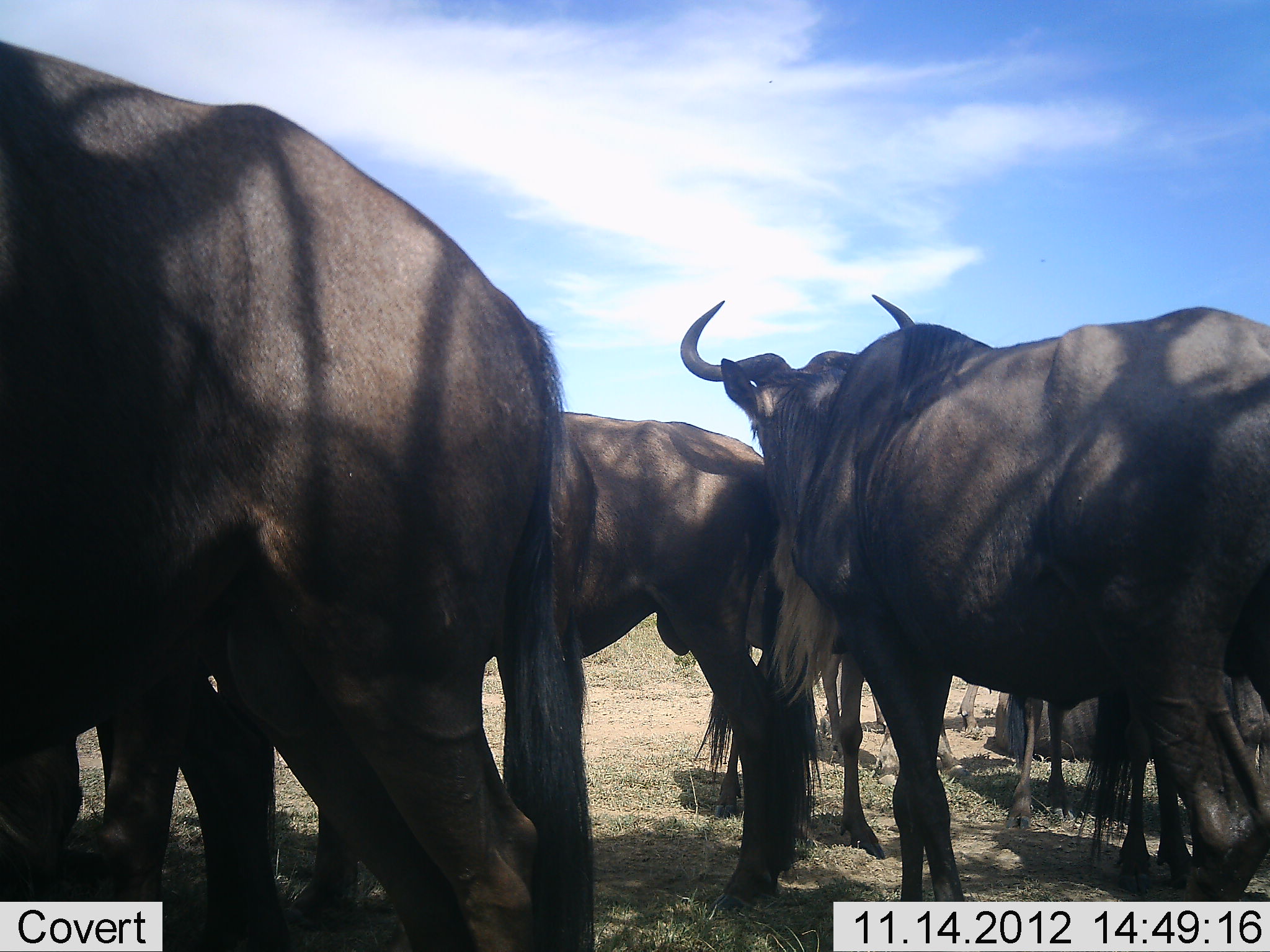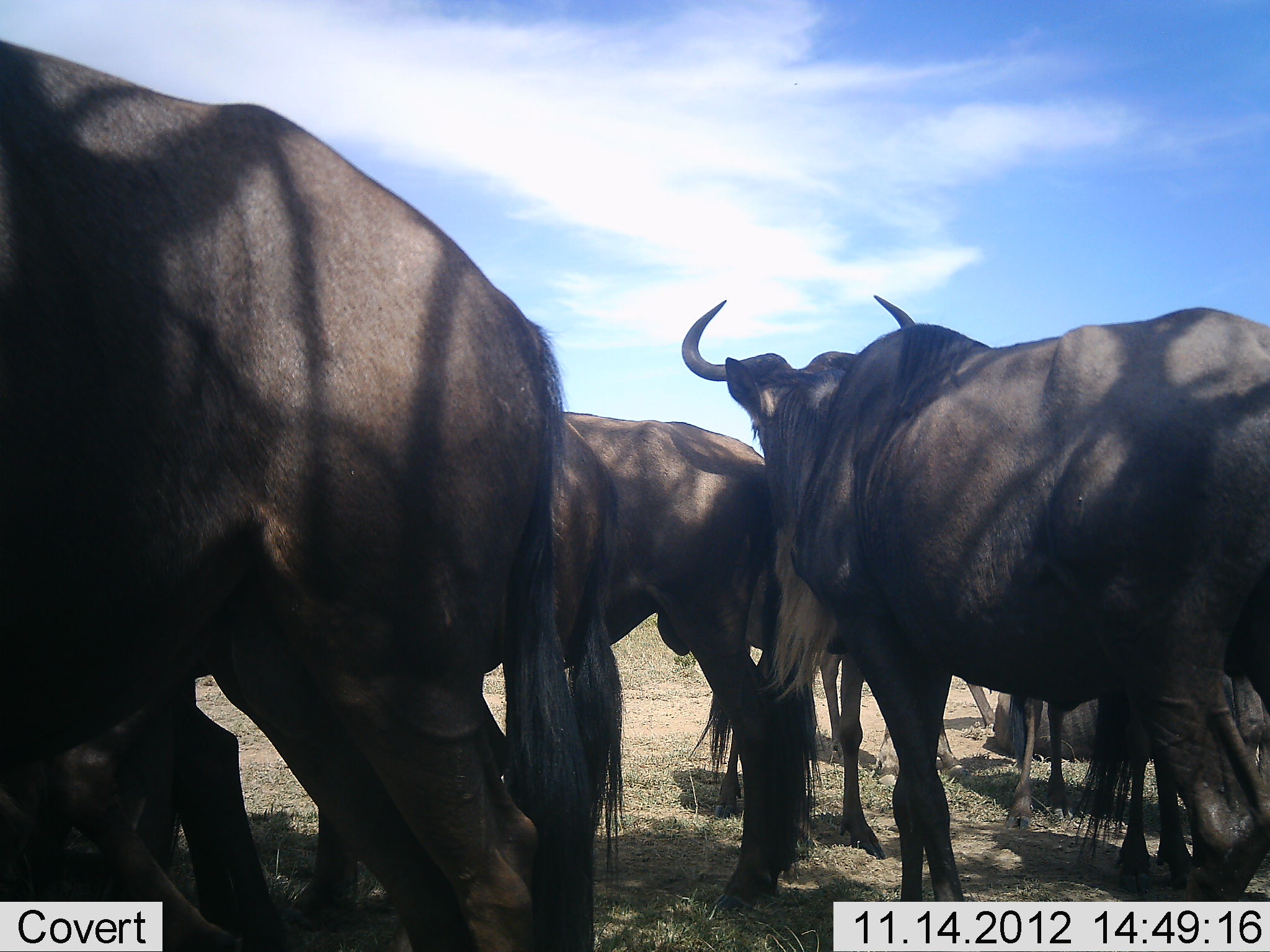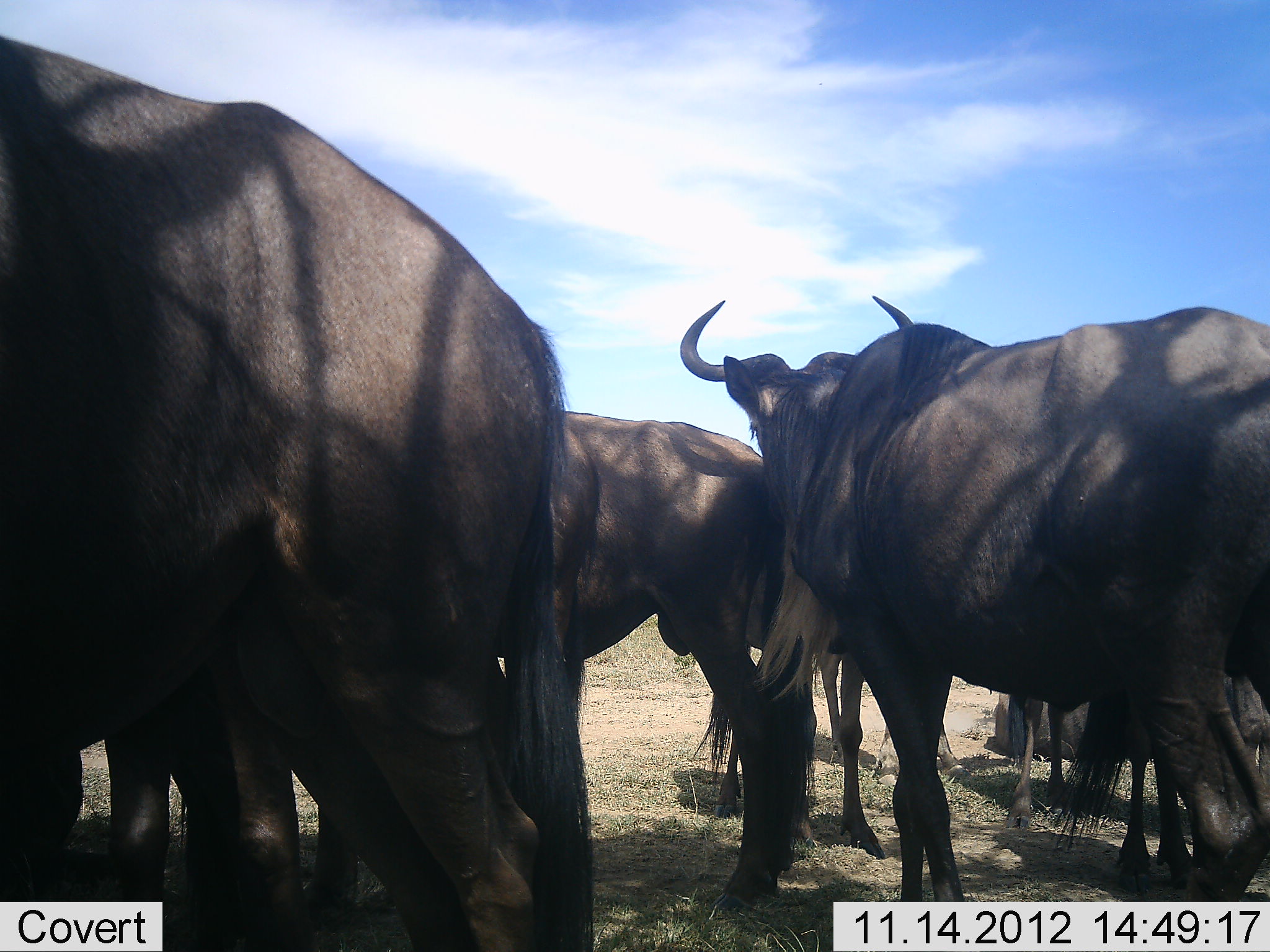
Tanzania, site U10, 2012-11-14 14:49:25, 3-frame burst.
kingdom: Animalia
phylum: Chordata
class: Mammalia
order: Artiodactyla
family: Bovidae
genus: Connochaetes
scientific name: Connochaetes taurinus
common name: blue wildebeest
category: wildebeest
Wildebeest (blue wildebeest) (Connochaetes taurinus), count 6. Behavior (volunteer vote fractions): standing 80%, resting 40%, moving 0%, interacting 10%. Young present (vote fraction): 10%. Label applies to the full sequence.